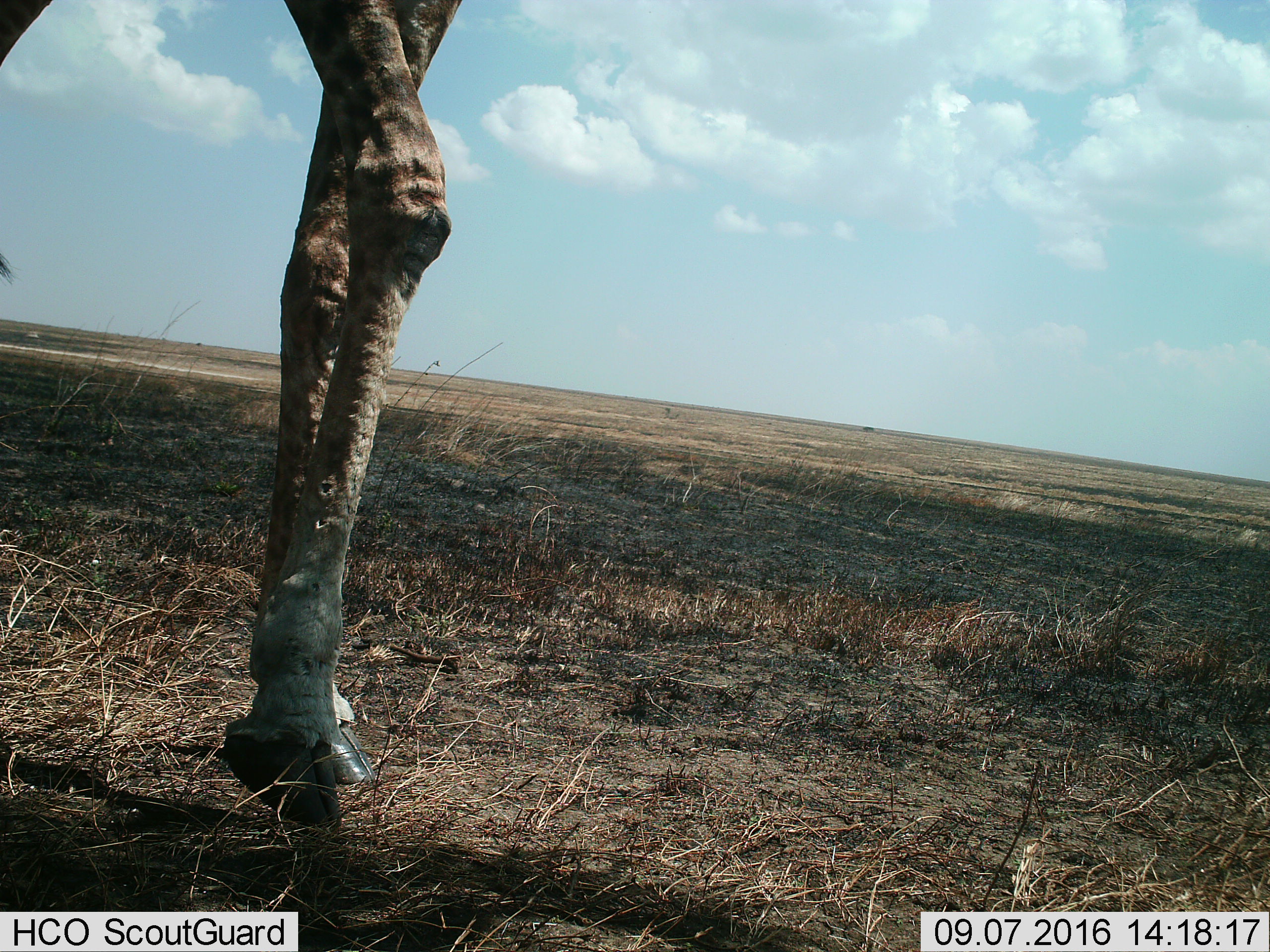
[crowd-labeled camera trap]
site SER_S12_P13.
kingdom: Animalia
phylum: Chordata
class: Mammalia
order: Artiodactyla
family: Giraffidae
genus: Giraffa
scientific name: Giraffa camelopardalis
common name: giraffe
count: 1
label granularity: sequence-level